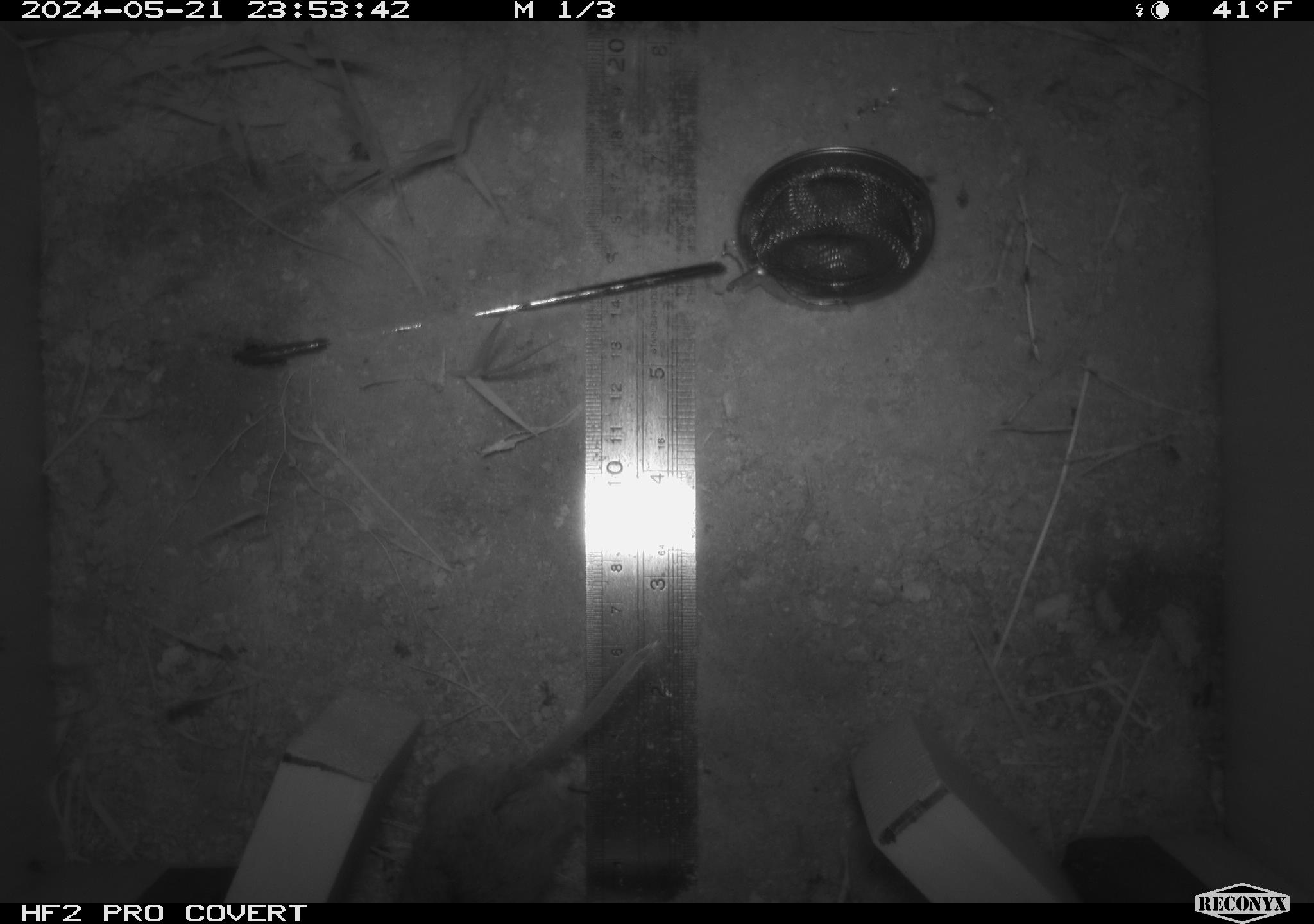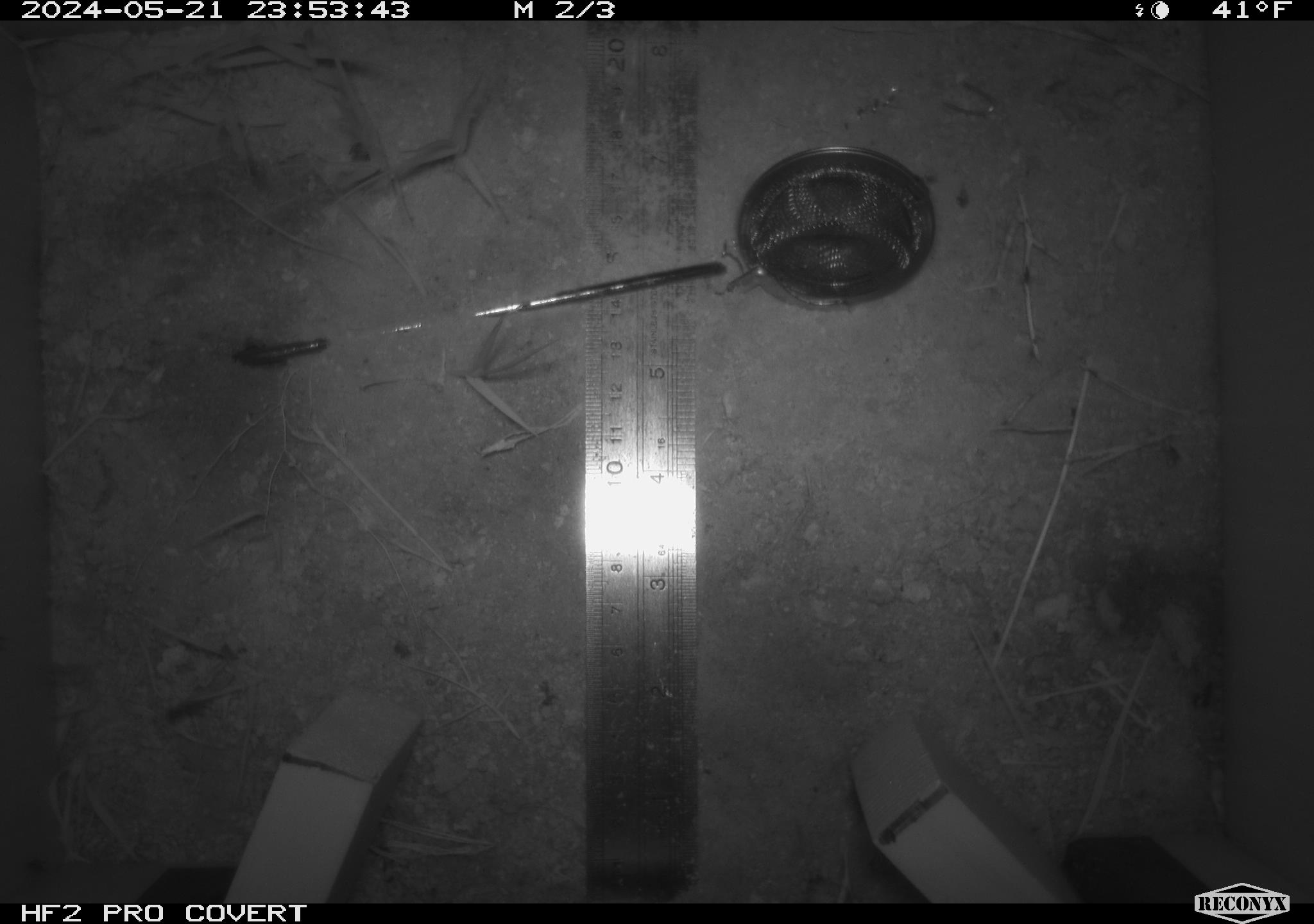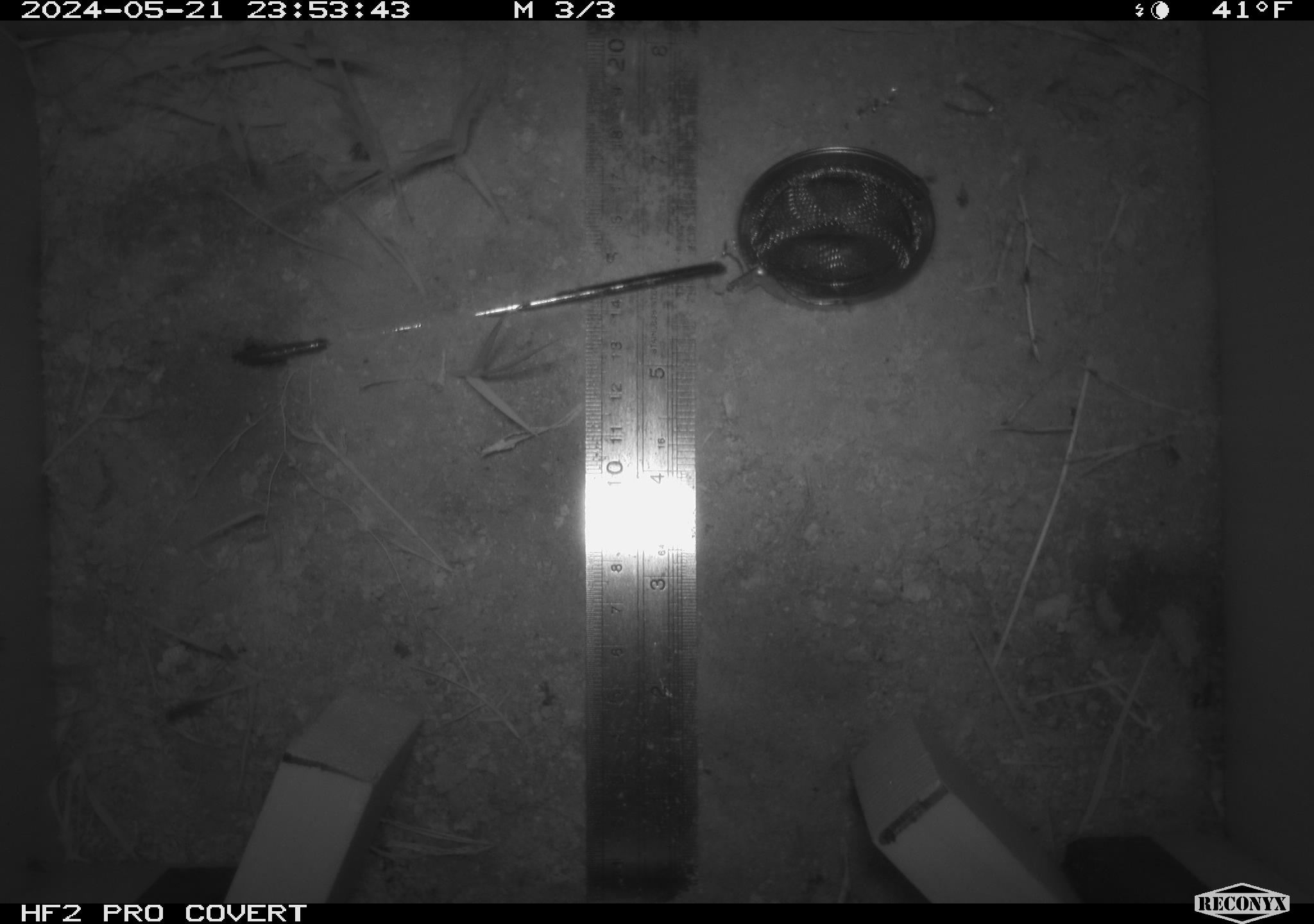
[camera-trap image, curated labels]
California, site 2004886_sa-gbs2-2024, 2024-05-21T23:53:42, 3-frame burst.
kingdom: Animalia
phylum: Chordata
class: Mammalia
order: Rodentia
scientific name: Rodentia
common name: mouse species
Mouse species (Rodentia).